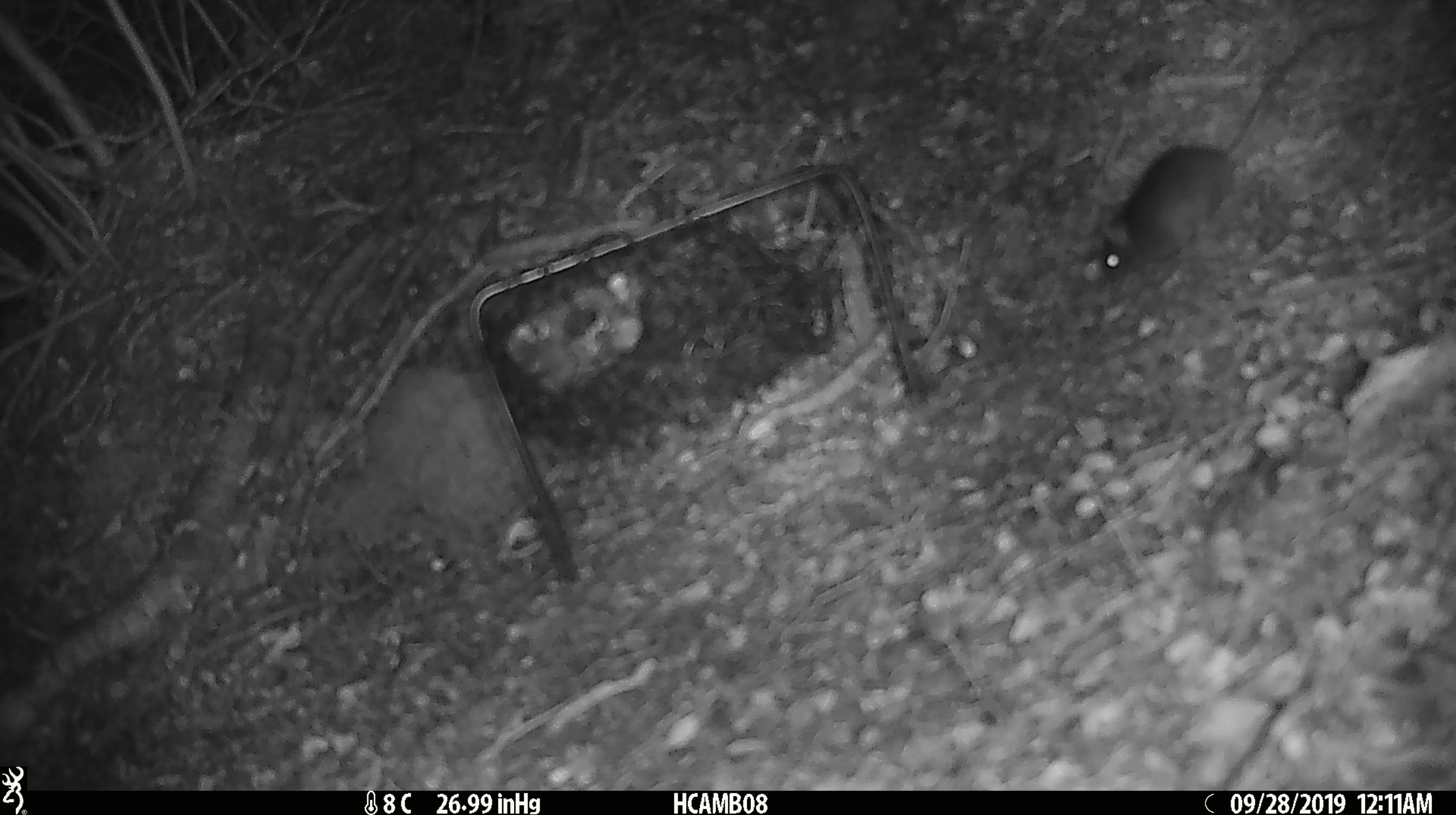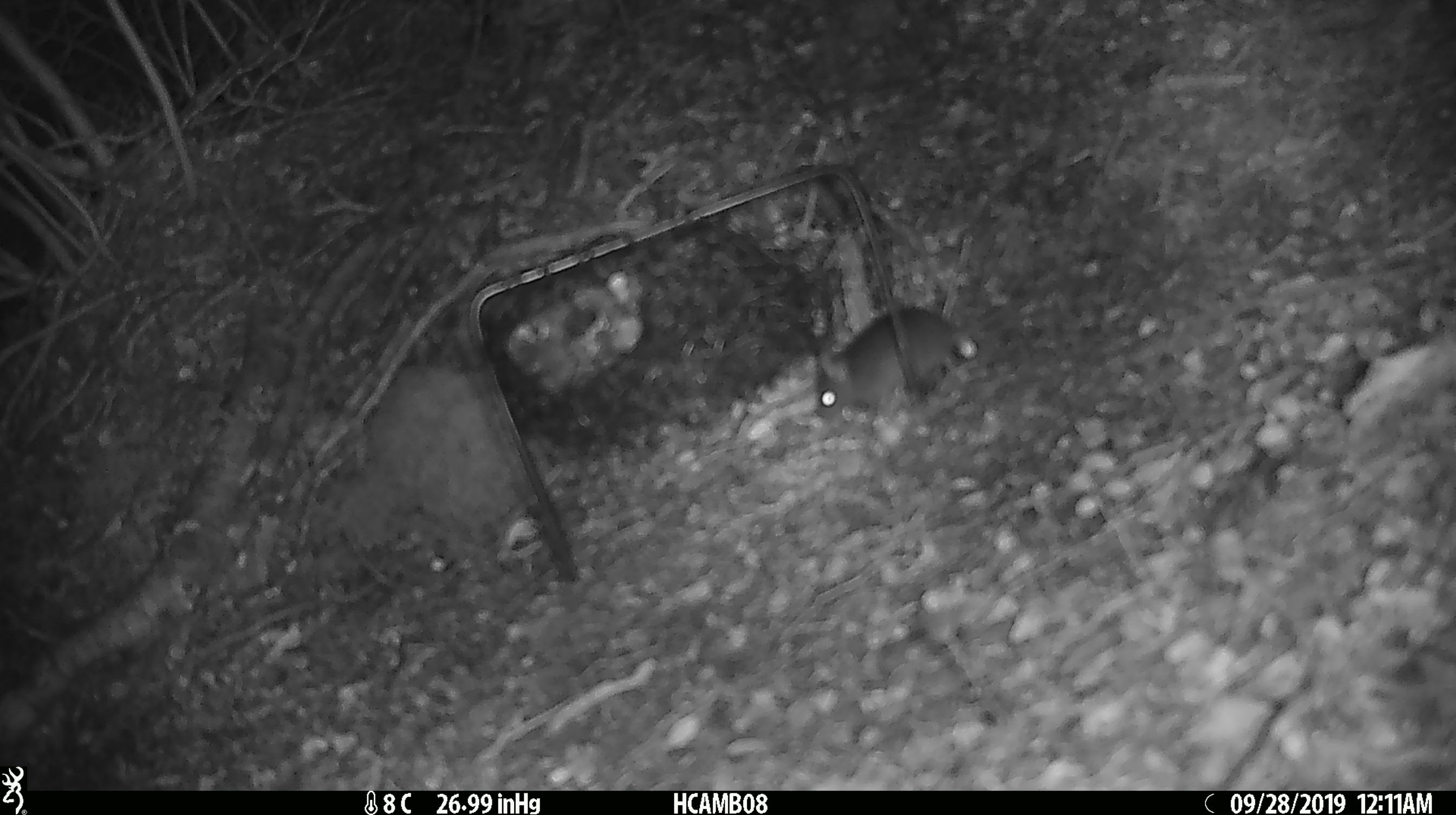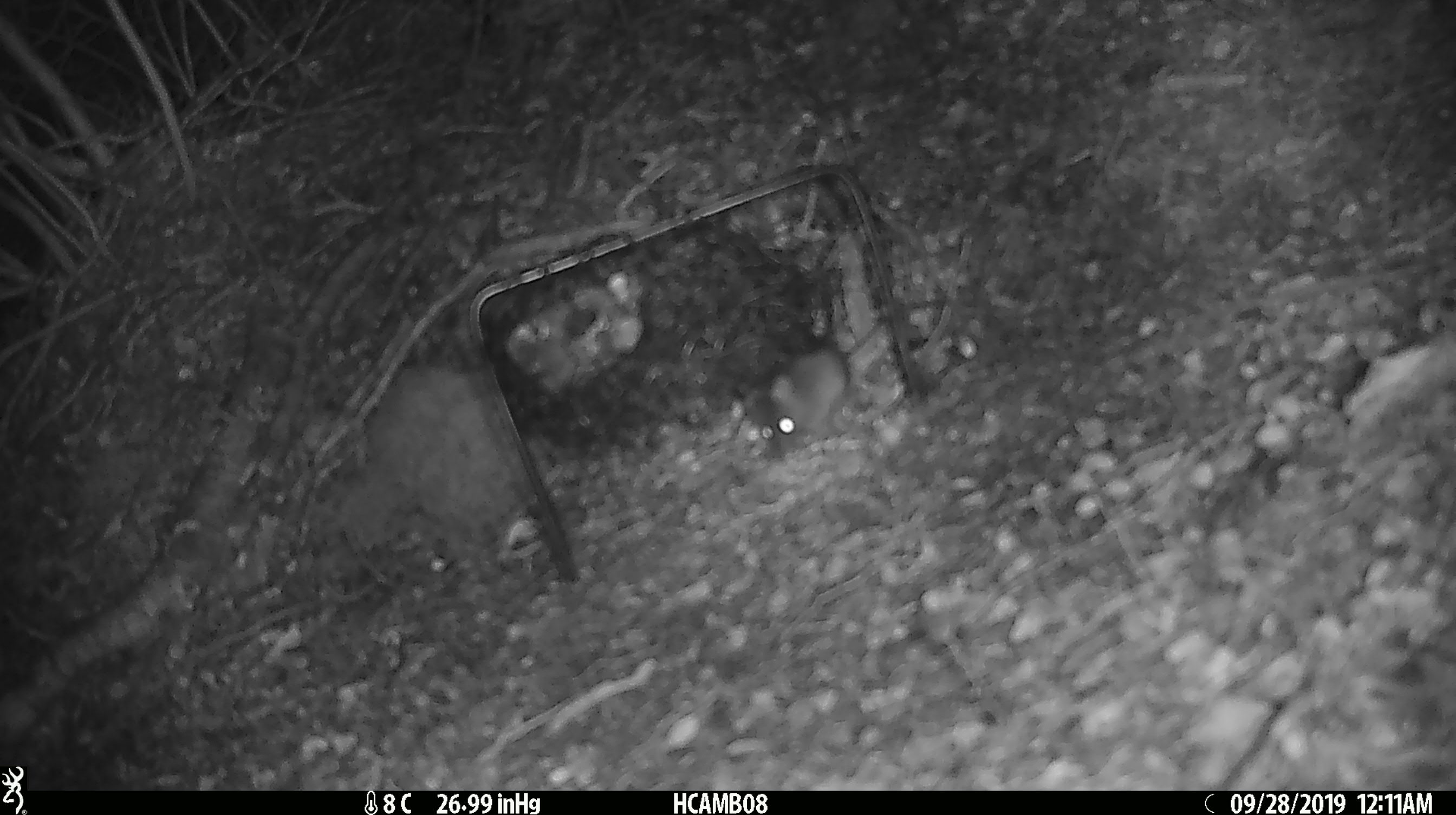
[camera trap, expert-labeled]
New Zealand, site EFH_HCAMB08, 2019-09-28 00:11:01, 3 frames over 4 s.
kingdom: Animalia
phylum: Chordata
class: Mammalia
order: Rodentia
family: Muridae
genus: Mus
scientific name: Mus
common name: mouse